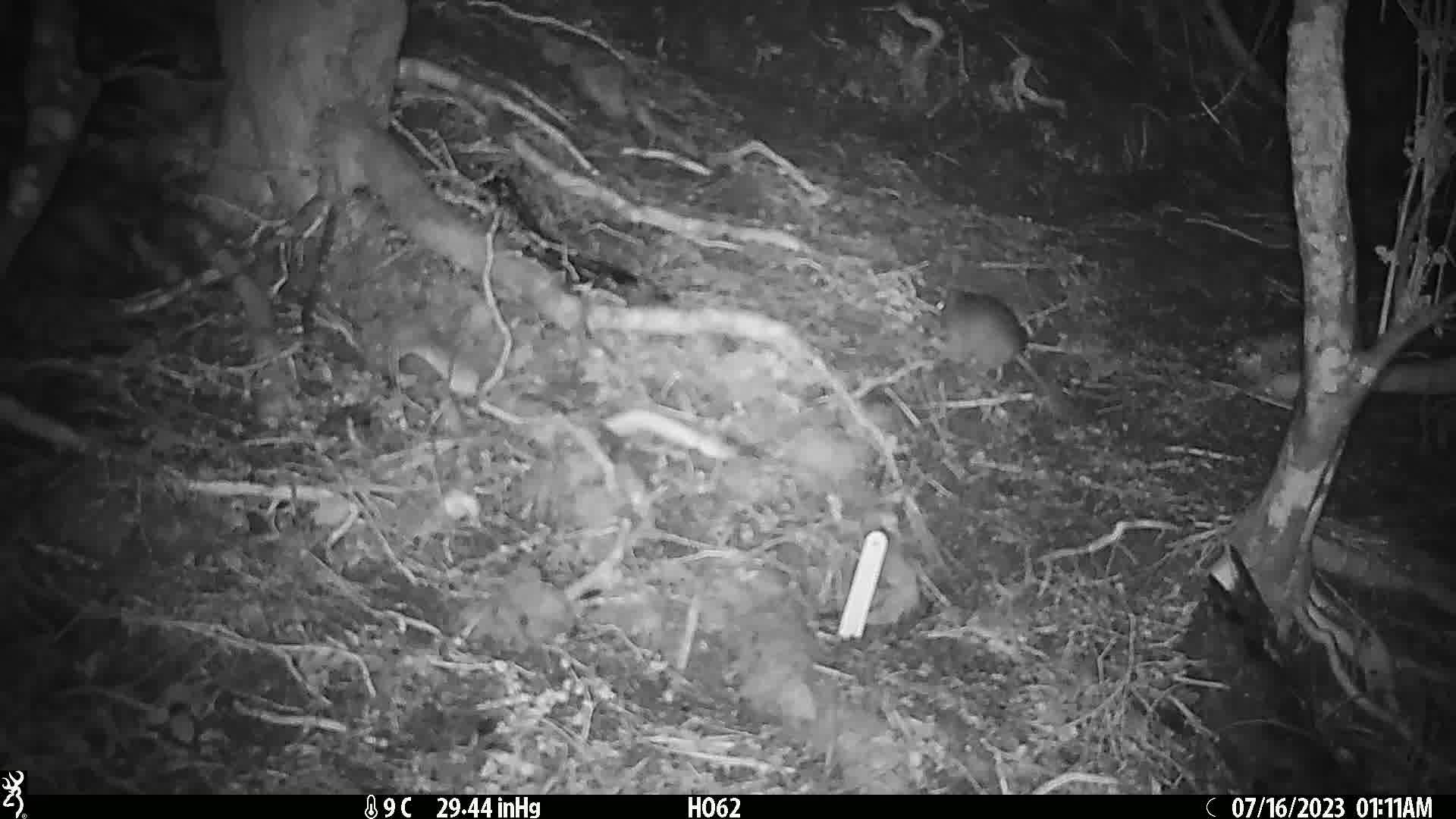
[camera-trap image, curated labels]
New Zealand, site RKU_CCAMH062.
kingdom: Animalia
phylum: Chordata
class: Mammalia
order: Rodentia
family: Muridae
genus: Rattus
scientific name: Rattus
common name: rat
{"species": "rat (Rattus)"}